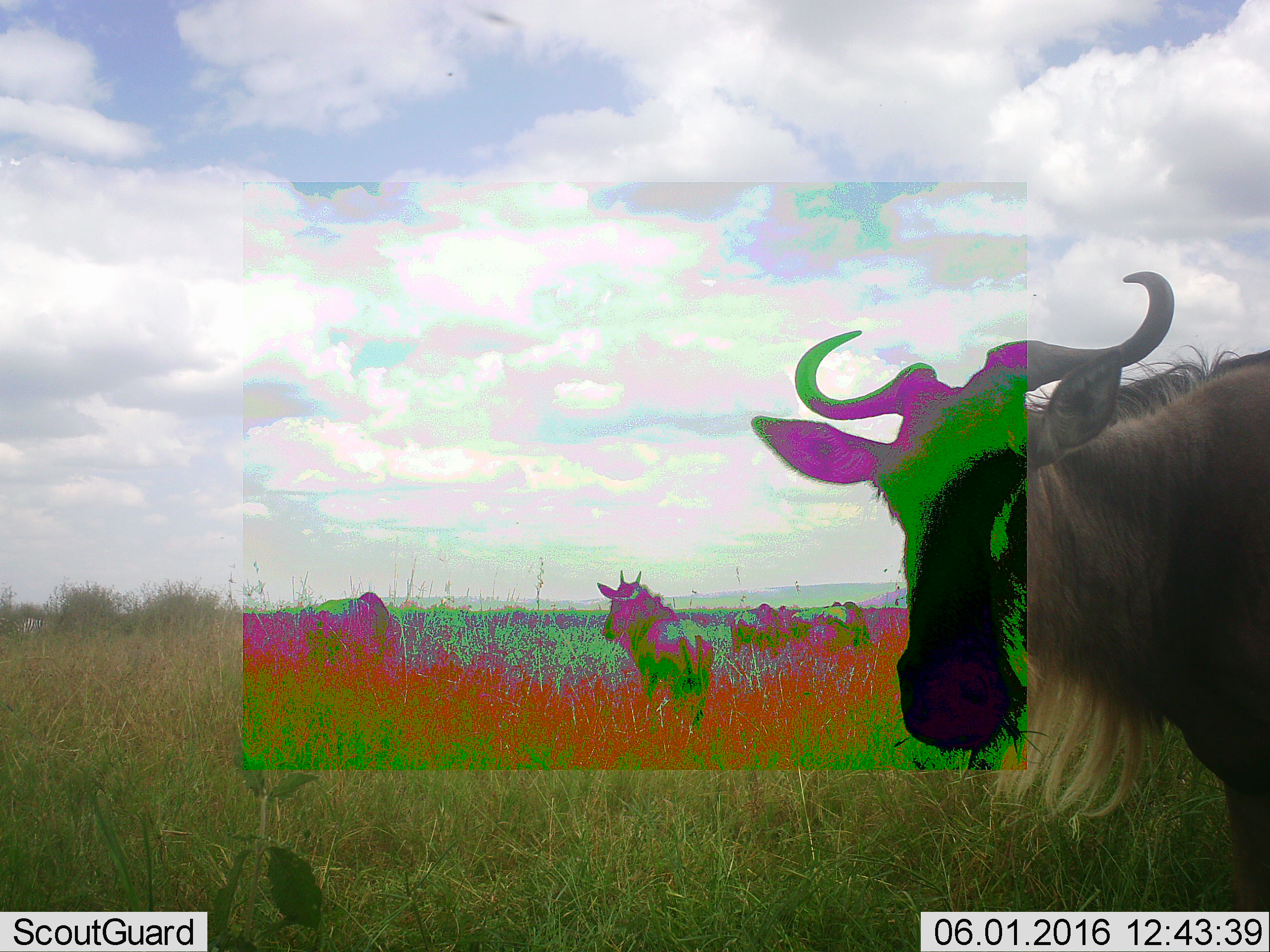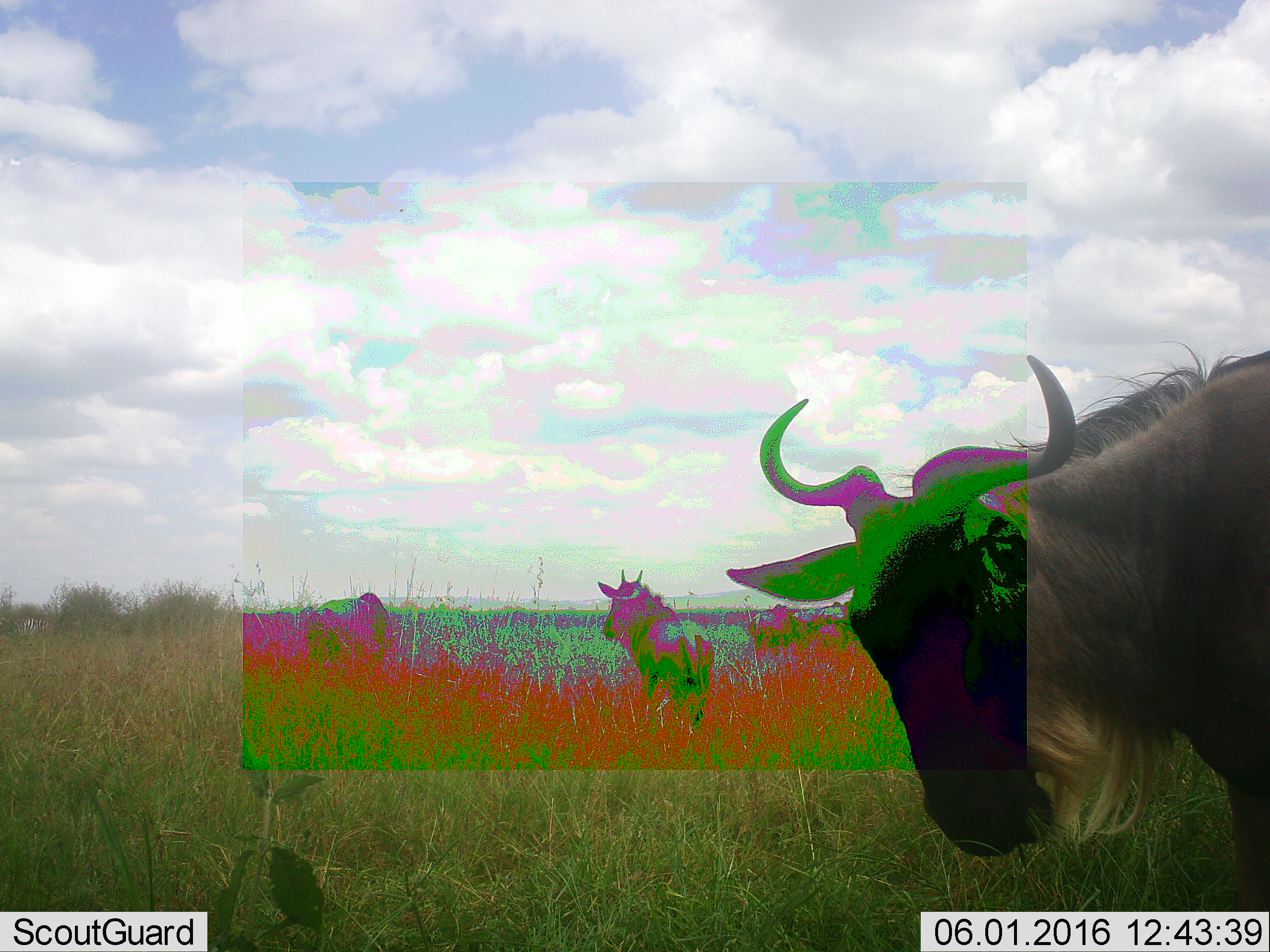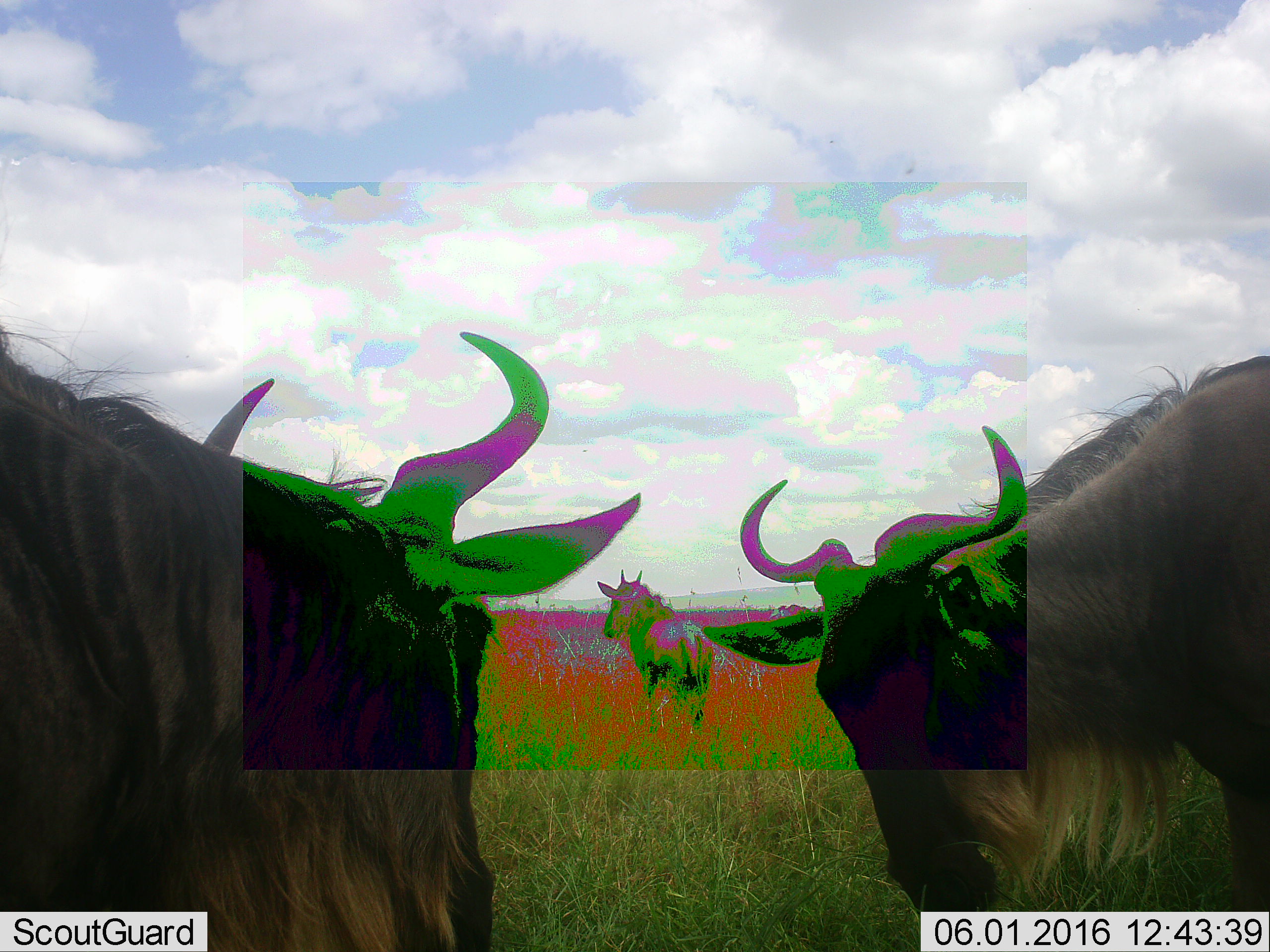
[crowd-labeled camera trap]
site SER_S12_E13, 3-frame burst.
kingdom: Animalia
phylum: Chordata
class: Mammalia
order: Artiodactyla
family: Bovidae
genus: Connochaetes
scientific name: Connochaetes taurinus taurinus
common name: blue wildebeest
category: wildebeestblue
Wildebeestblue (blue wildebeest) (Connochaetes taurinus taurinus), count 5. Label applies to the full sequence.